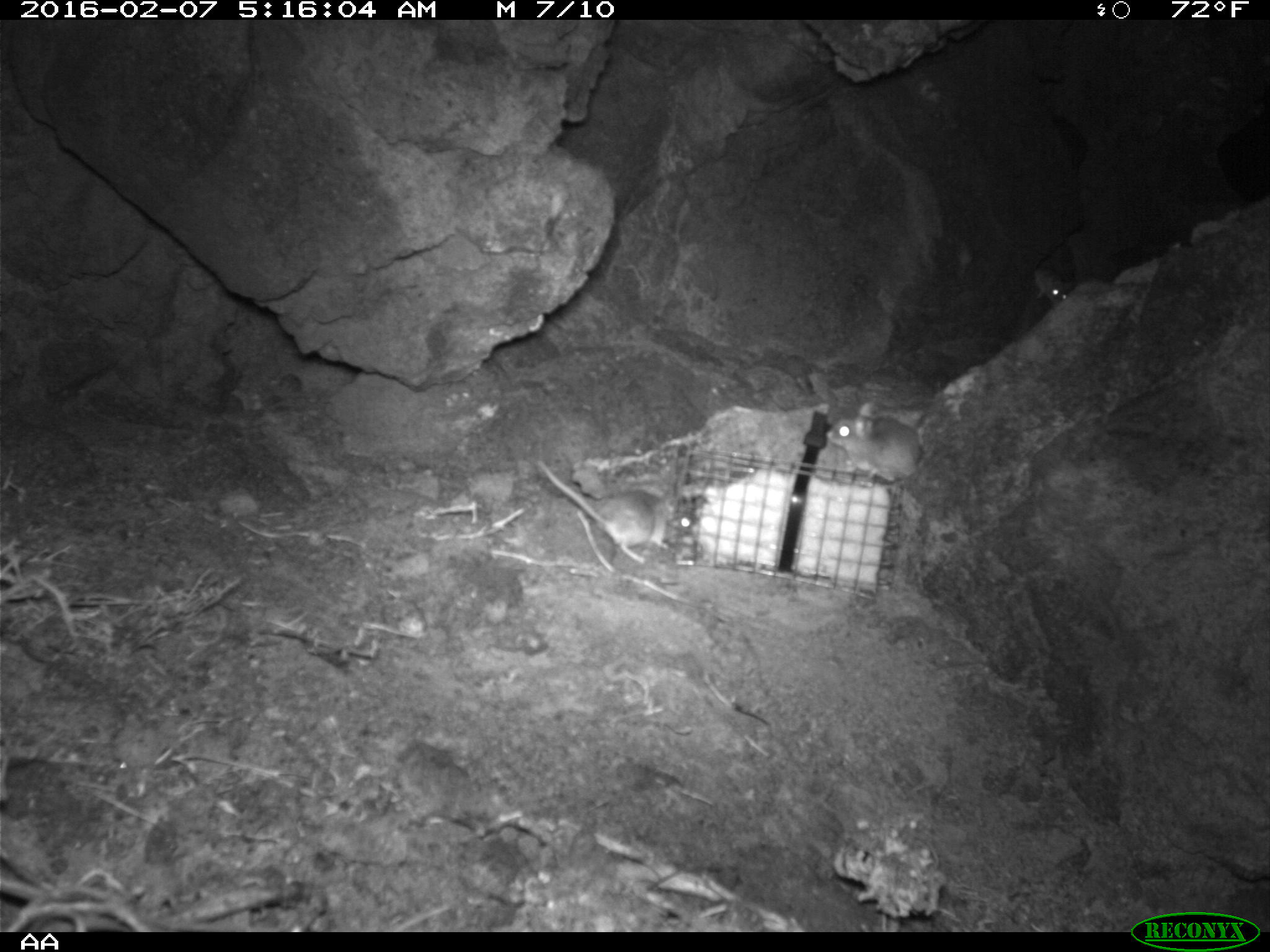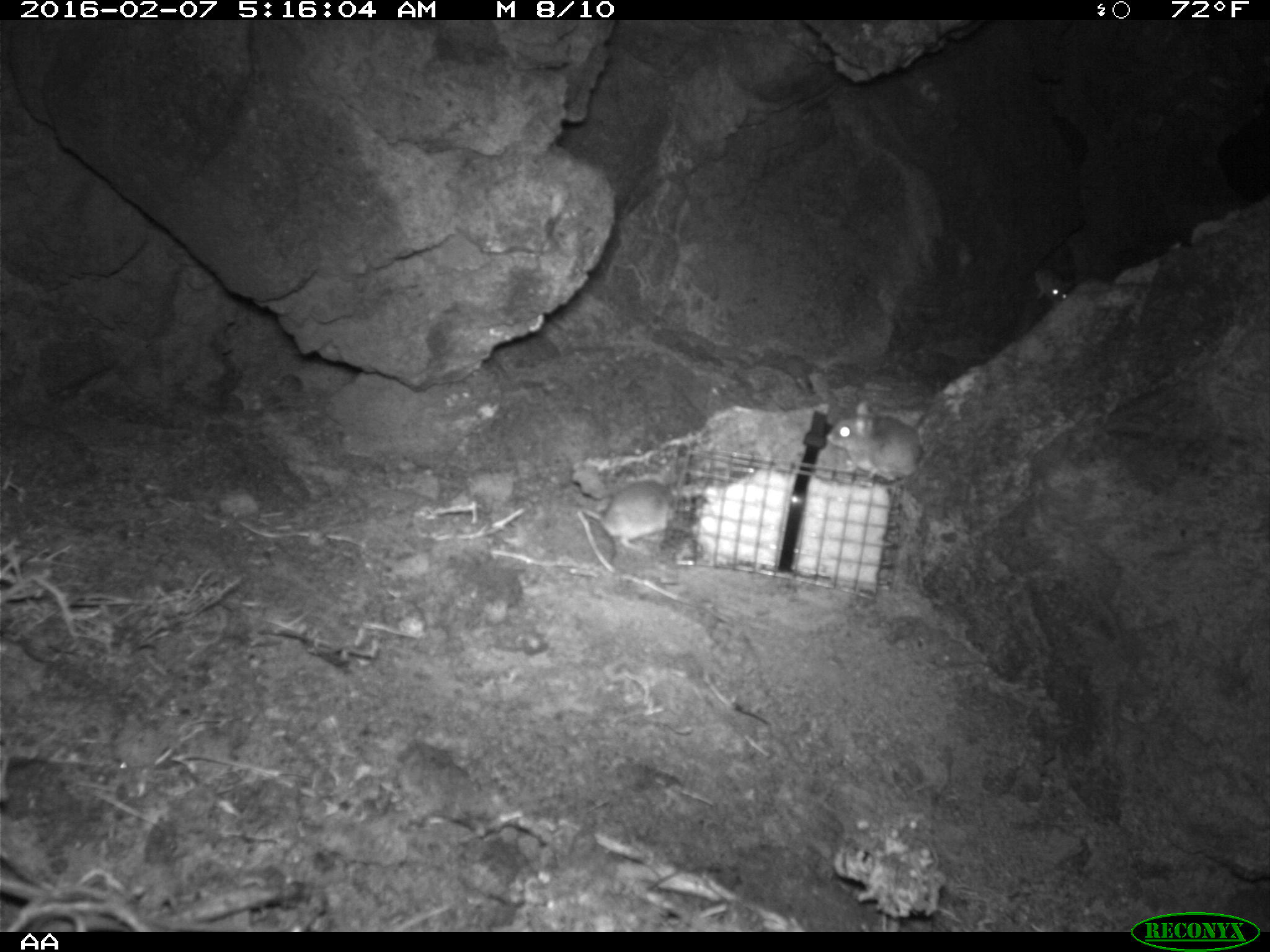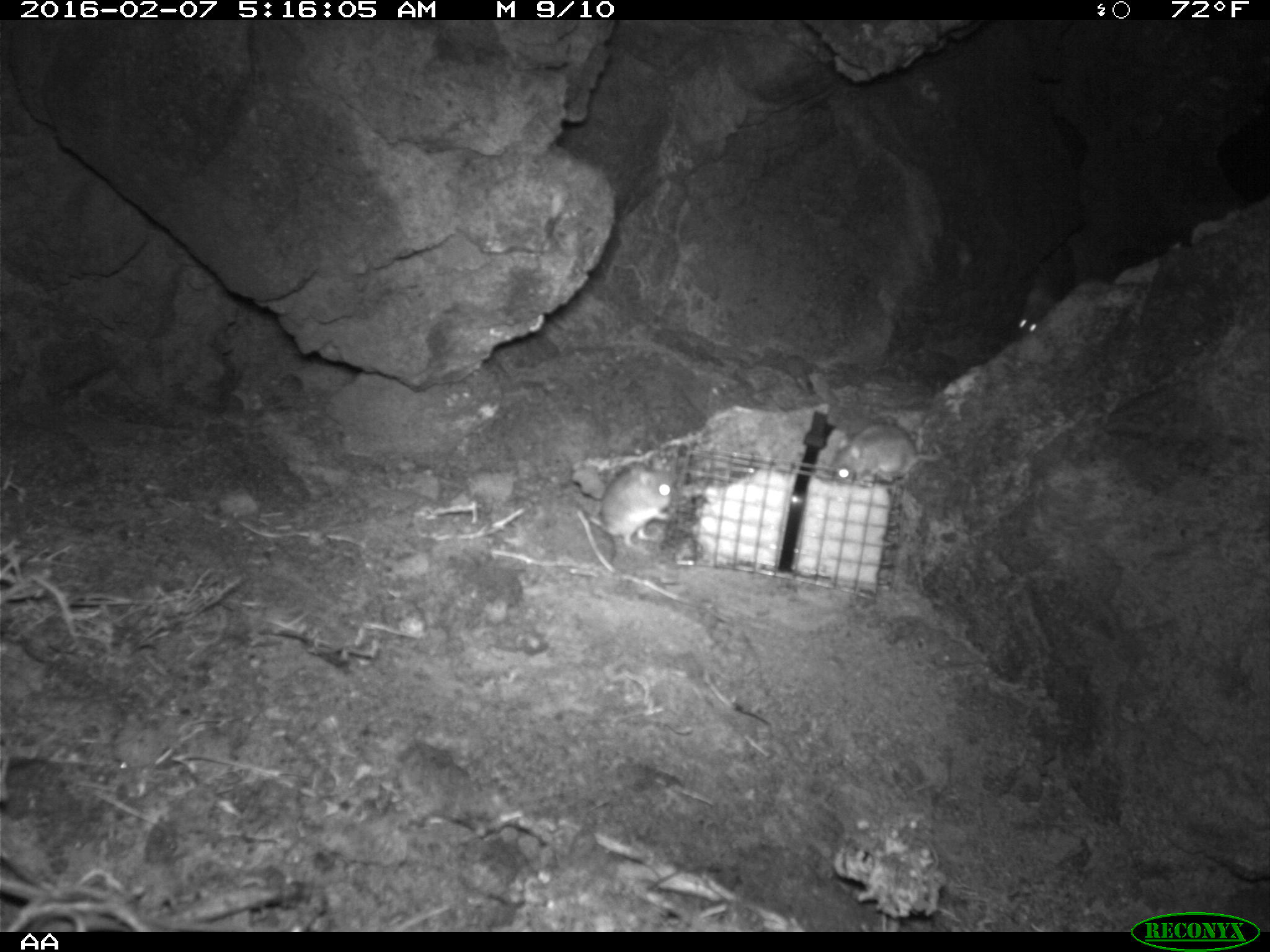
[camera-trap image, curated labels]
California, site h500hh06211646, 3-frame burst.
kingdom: Animalia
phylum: Chordata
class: Mammalia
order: Rodentia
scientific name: Rodentia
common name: rodent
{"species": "rodent (Rodentia)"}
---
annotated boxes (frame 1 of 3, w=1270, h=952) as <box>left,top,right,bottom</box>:
rodent: <box>538,454,664,563</box>; <box>809,402,933,481</box>; <box>1034,215,1096,307</box>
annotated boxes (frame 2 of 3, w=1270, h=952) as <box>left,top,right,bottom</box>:
rodent: <box>825,399,923,480</box>; <box>580,480,678,553</box>; <box>1032,258,1072,302</box>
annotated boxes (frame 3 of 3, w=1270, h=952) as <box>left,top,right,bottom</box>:
rodent: <box>575,454,675,575</box>; <box>828,424,944,488</box>; <box>1015,286,1052,336</box>